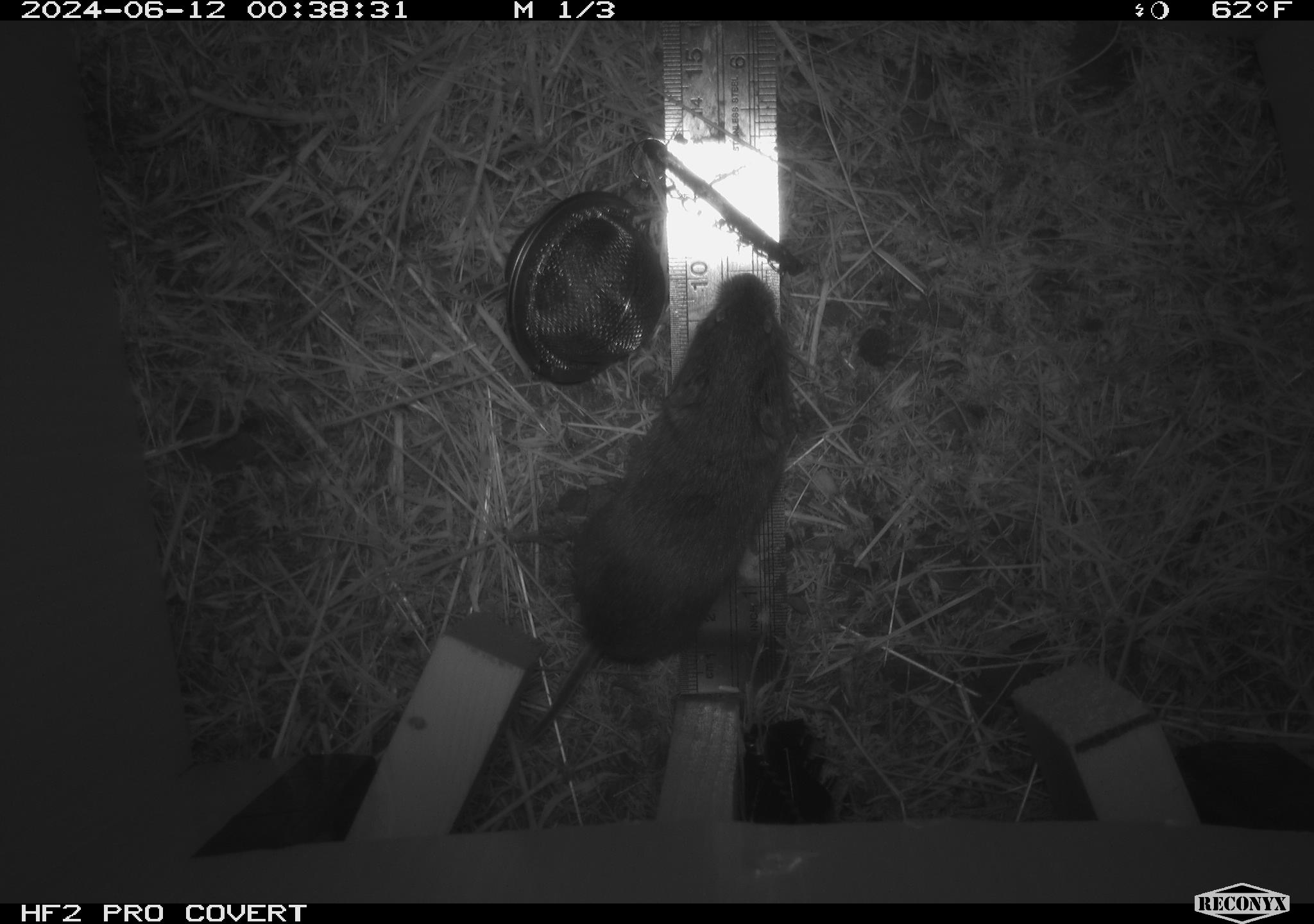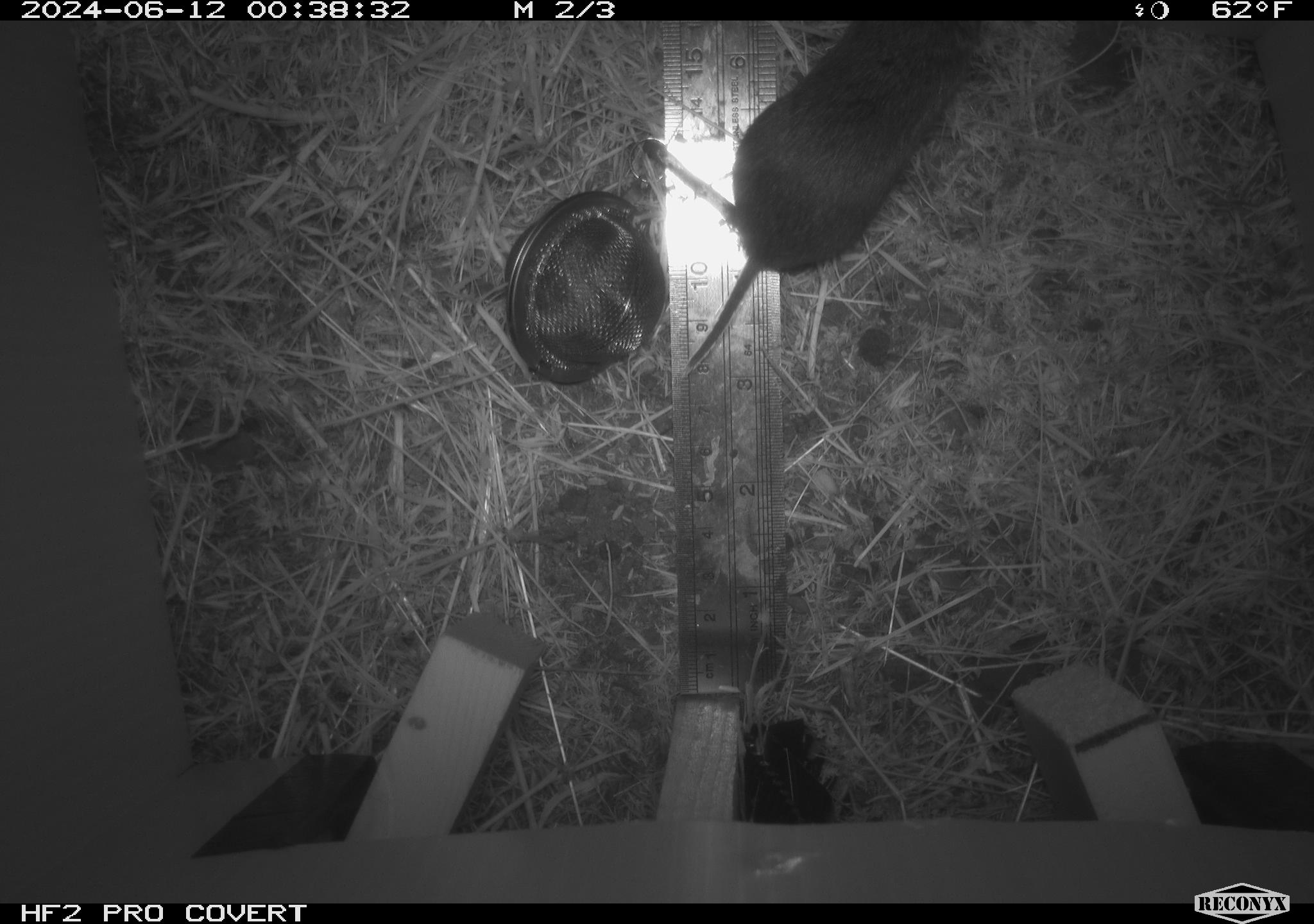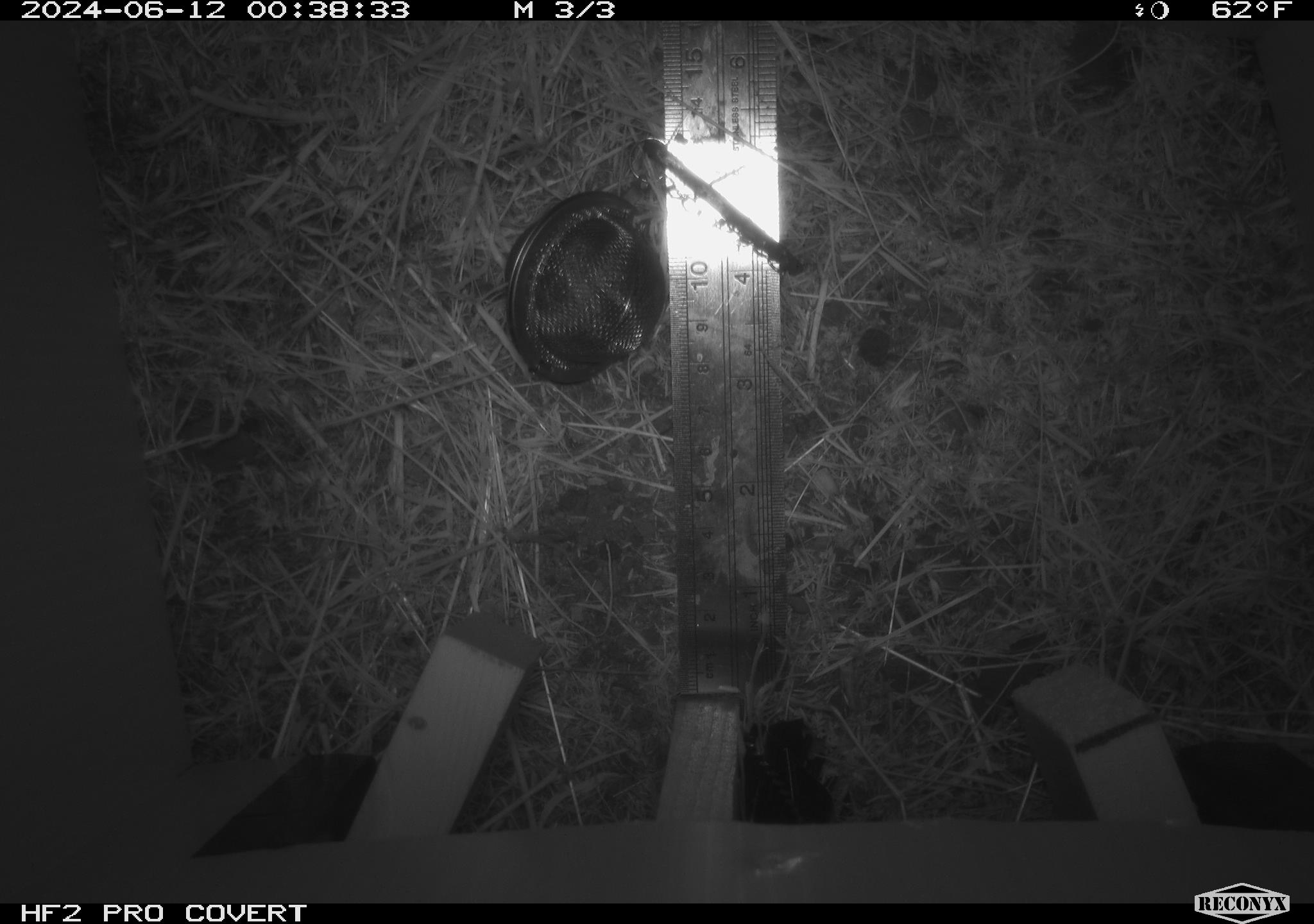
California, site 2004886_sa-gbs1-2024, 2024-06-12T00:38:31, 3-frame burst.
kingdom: Animalia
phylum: Chordata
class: Mammalia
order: Rodentia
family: Cricetidae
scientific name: Arvicolinae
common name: voles, lemmings, and muskrats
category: arvicolinae subfamily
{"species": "arvicolinae subfamily (voles, lemmings, and muskrats) (Arvicolinae)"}